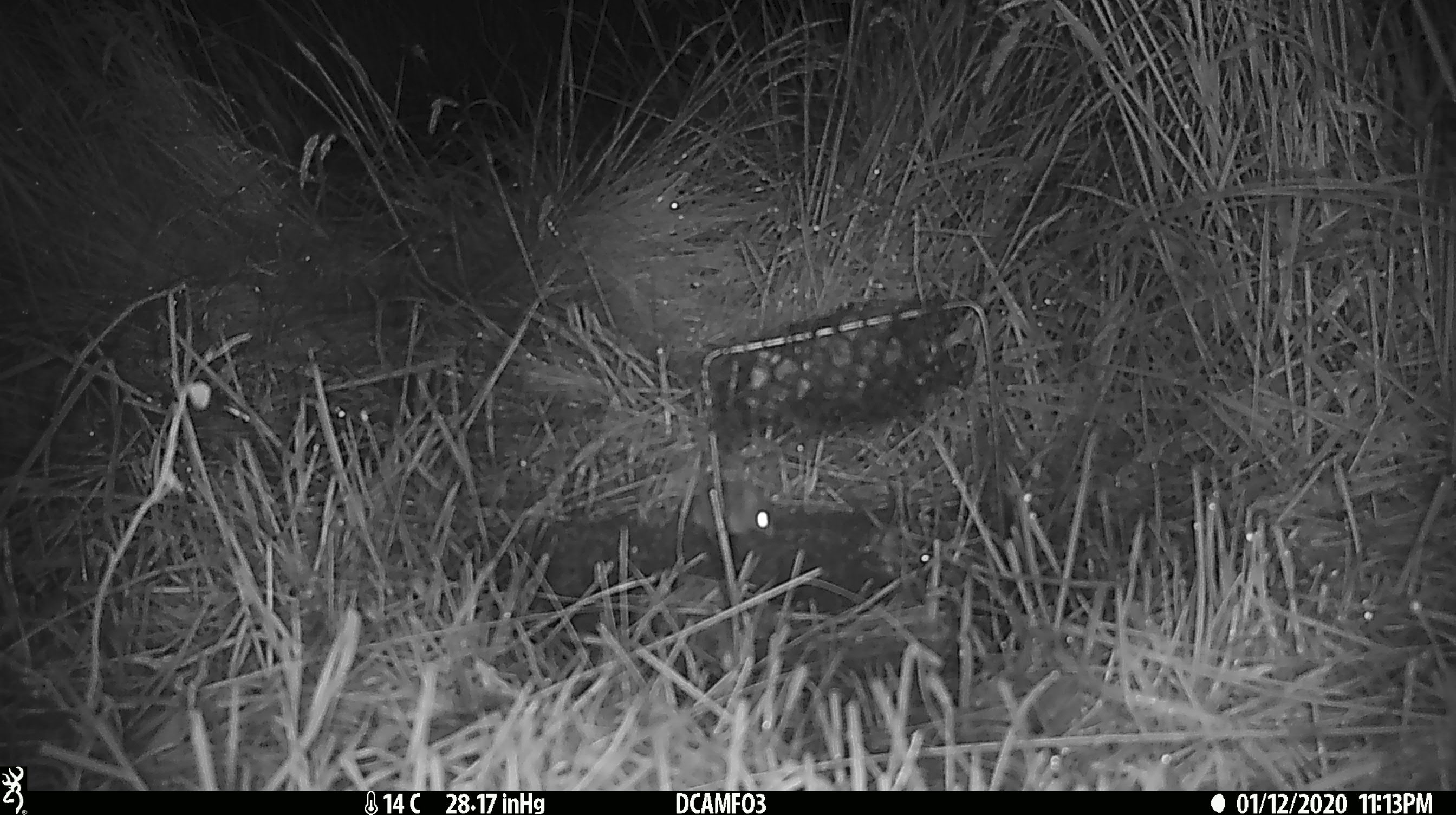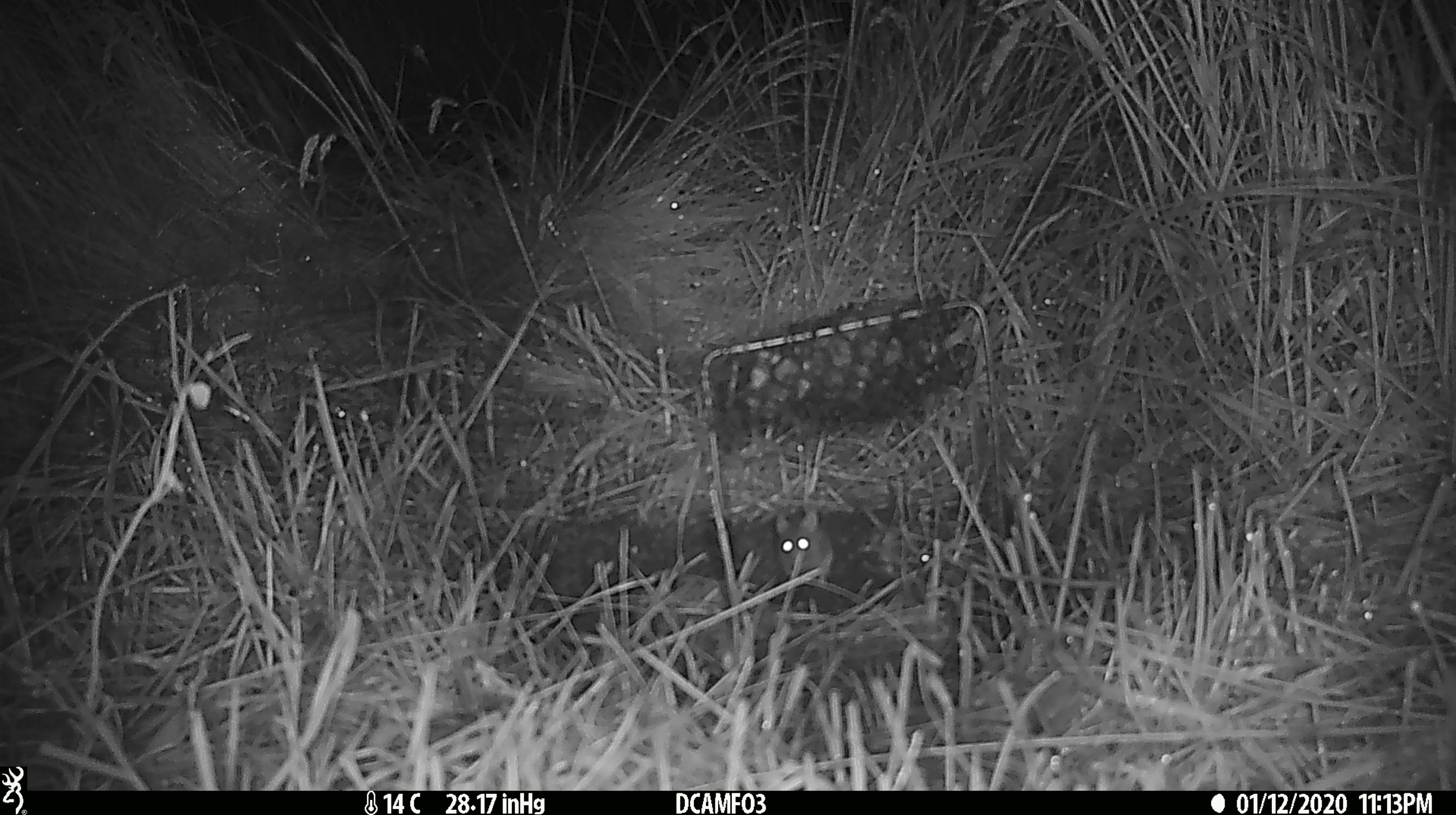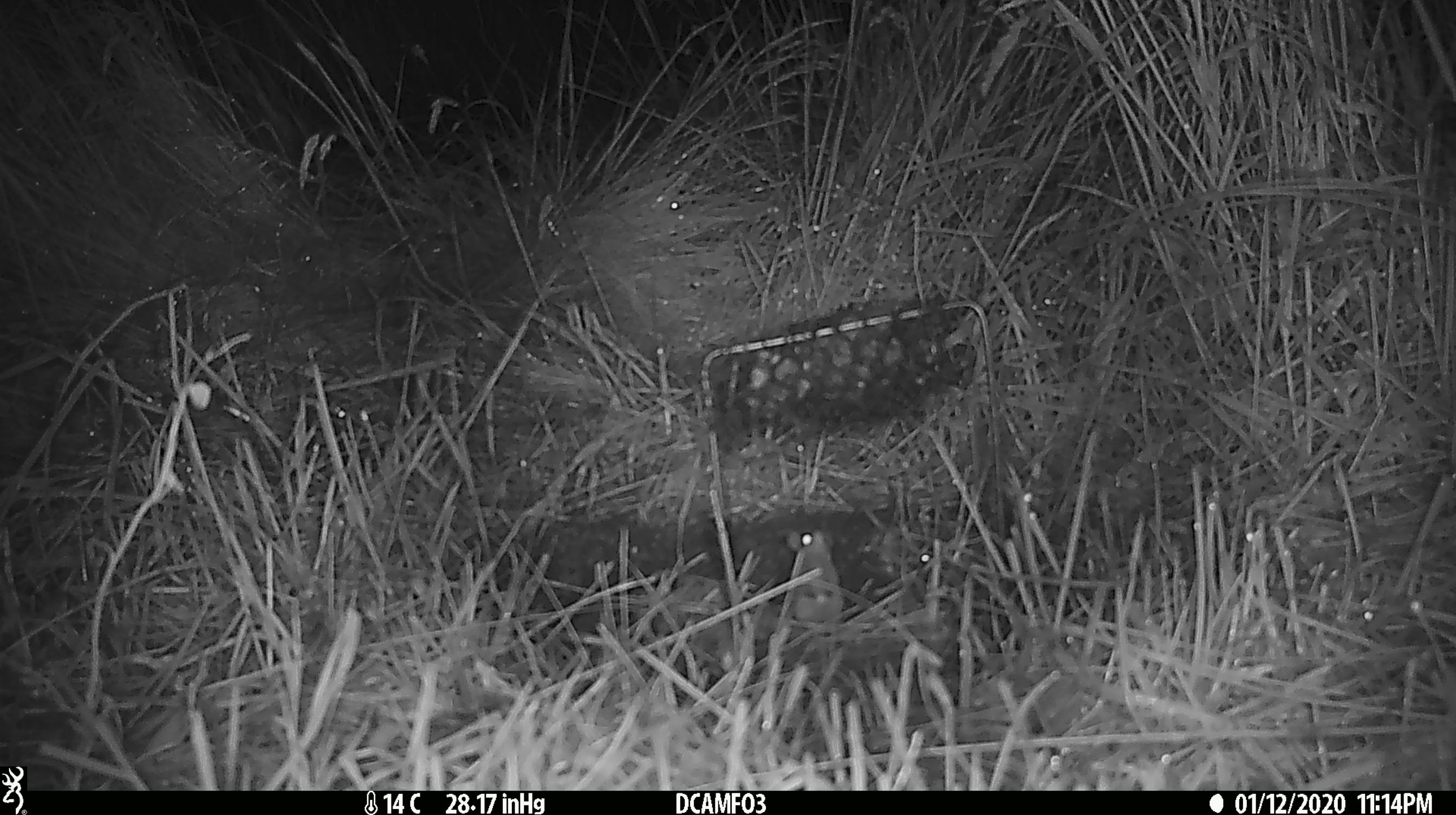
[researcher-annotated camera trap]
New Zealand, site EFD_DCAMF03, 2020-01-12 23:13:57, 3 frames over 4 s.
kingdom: Animalia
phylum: Chordata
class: Mammalia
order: Rodentia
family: Muridae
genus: Mus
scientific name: Mus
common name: mouse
Mouse (Mus).